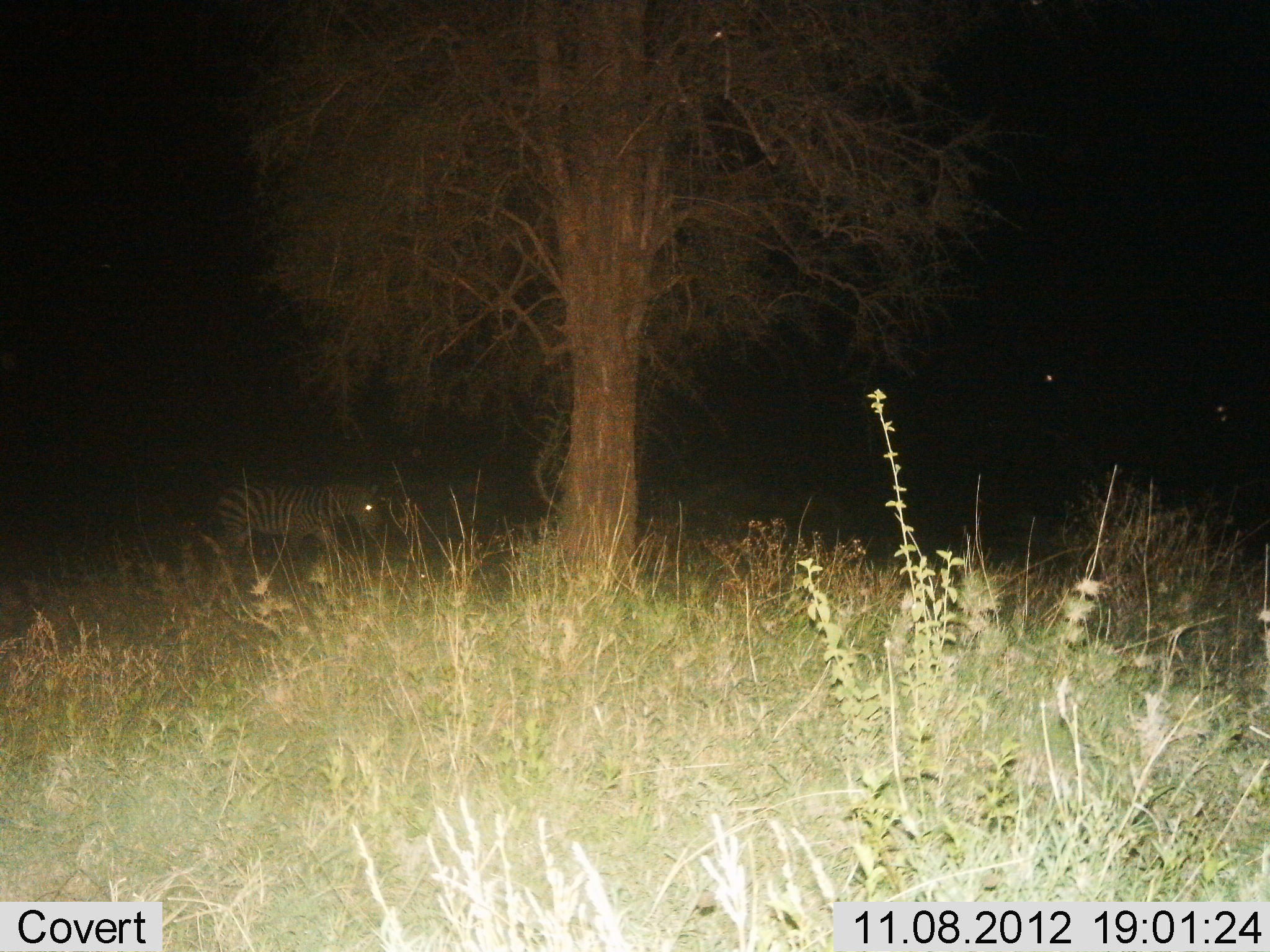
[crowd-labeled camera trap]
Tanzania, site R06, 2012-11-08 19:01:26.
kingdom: Animalia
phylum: Chordata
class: Mammalia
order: Perissodactyla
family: Equidae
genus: Equus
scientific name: Equus quagga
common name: plains zebra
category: zebra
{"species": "zebra (plains zebra) (Equus quagga)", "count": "1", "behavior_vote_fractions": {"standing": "40%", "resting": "0%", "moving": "50%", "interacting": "0%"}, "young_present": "0%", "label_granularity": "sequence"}